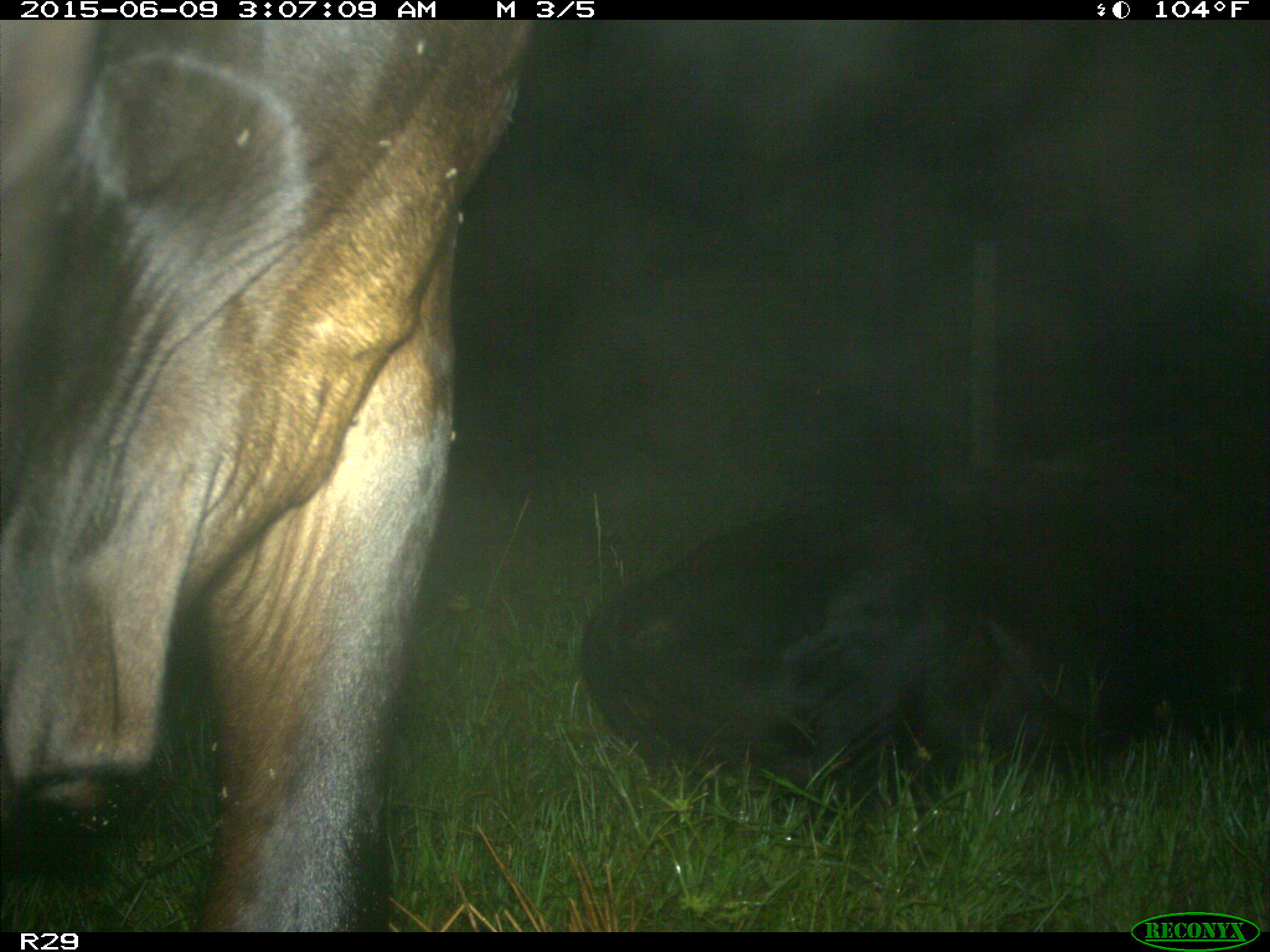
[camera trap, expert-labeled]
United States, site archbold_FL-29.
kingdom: Animalia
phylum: Chordata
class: Mammalia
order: Artiodactyla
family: Bovidae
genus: Bos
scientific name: Bos taurus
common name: domestic cow